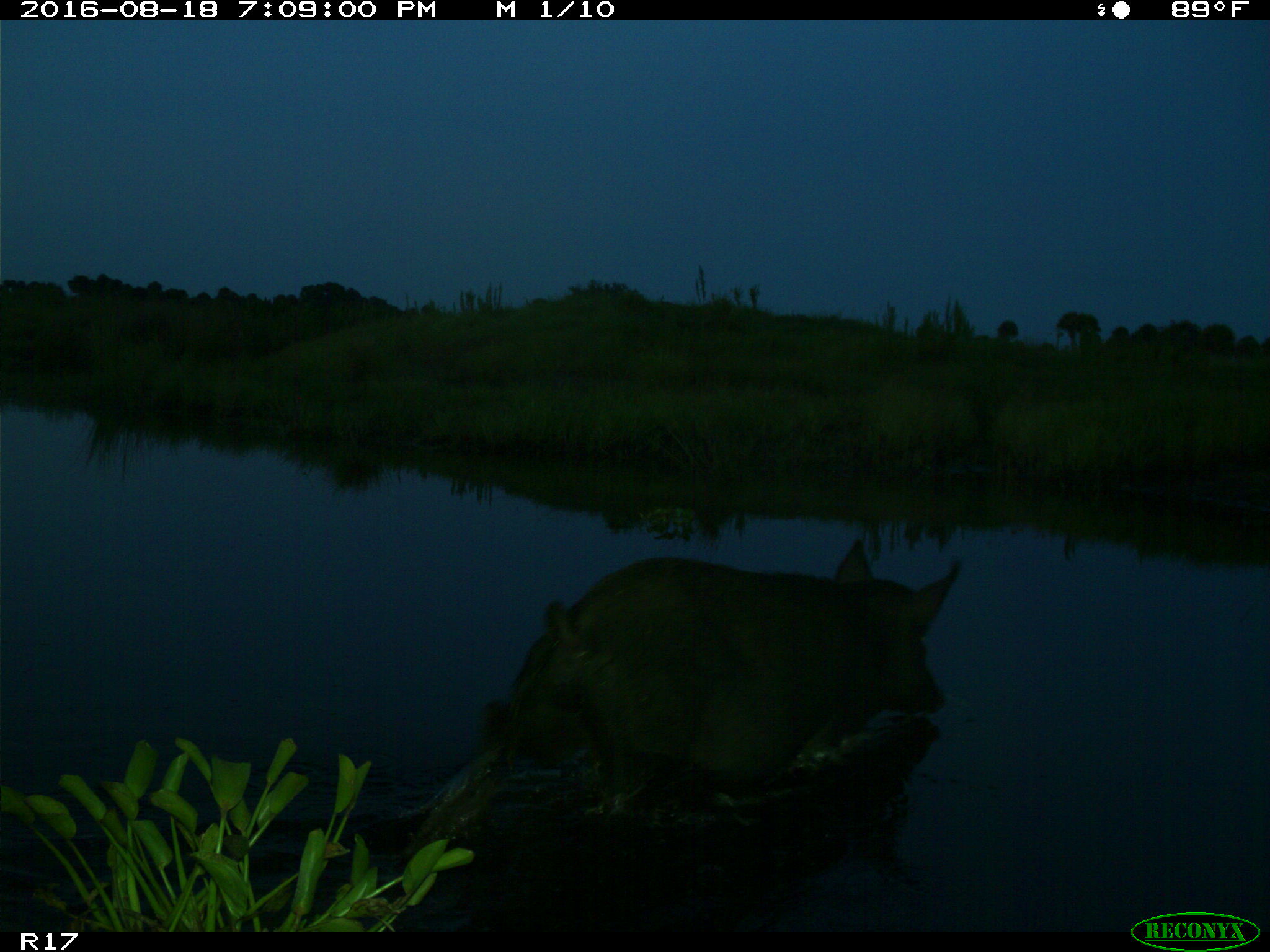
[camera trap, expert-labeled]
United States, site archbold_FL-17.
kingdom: Animalia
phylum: Chordata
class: Mammalia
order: Artiodactyla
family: Suidae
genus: Sus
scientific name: Sus scrofa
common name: wild boar